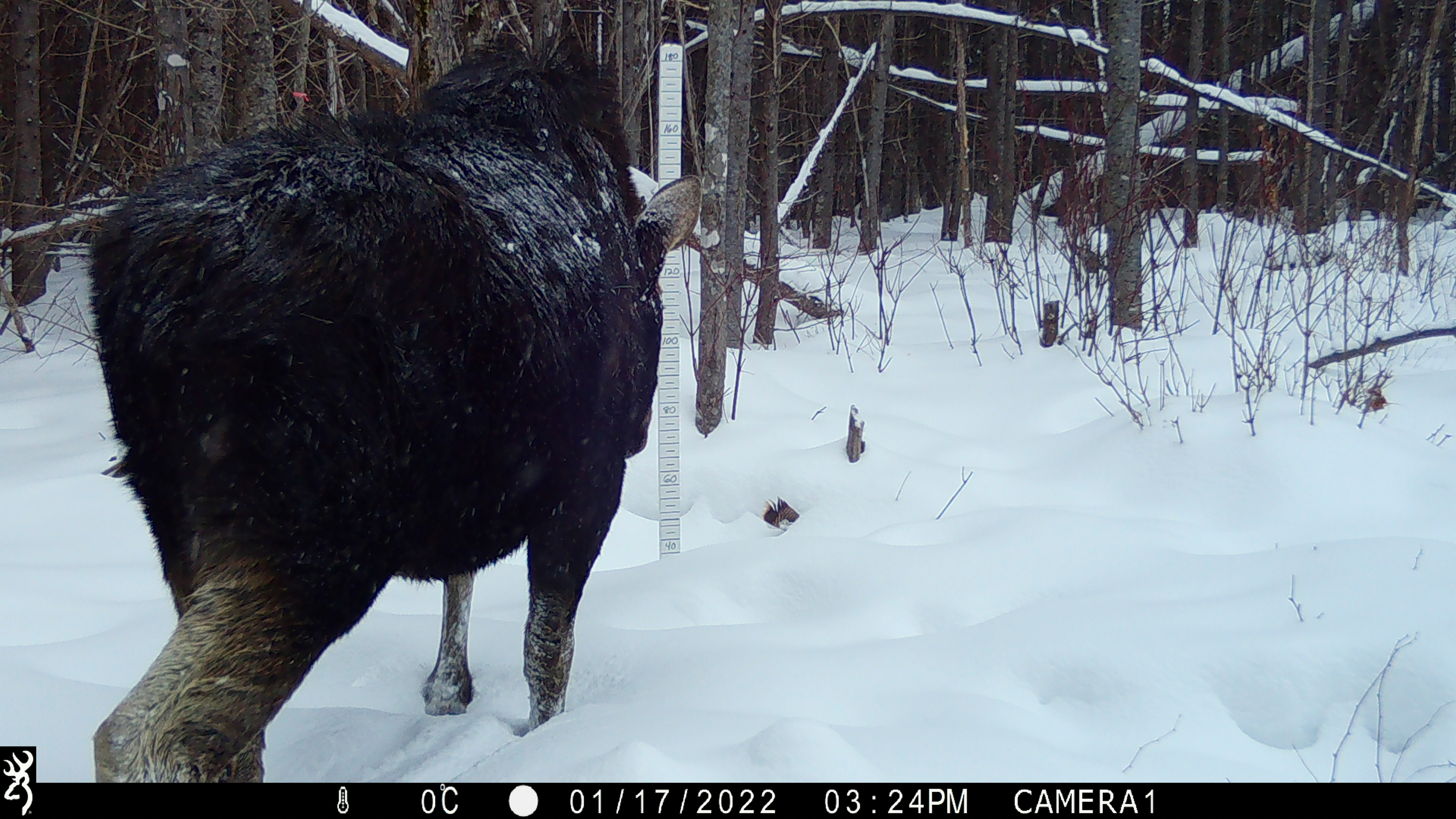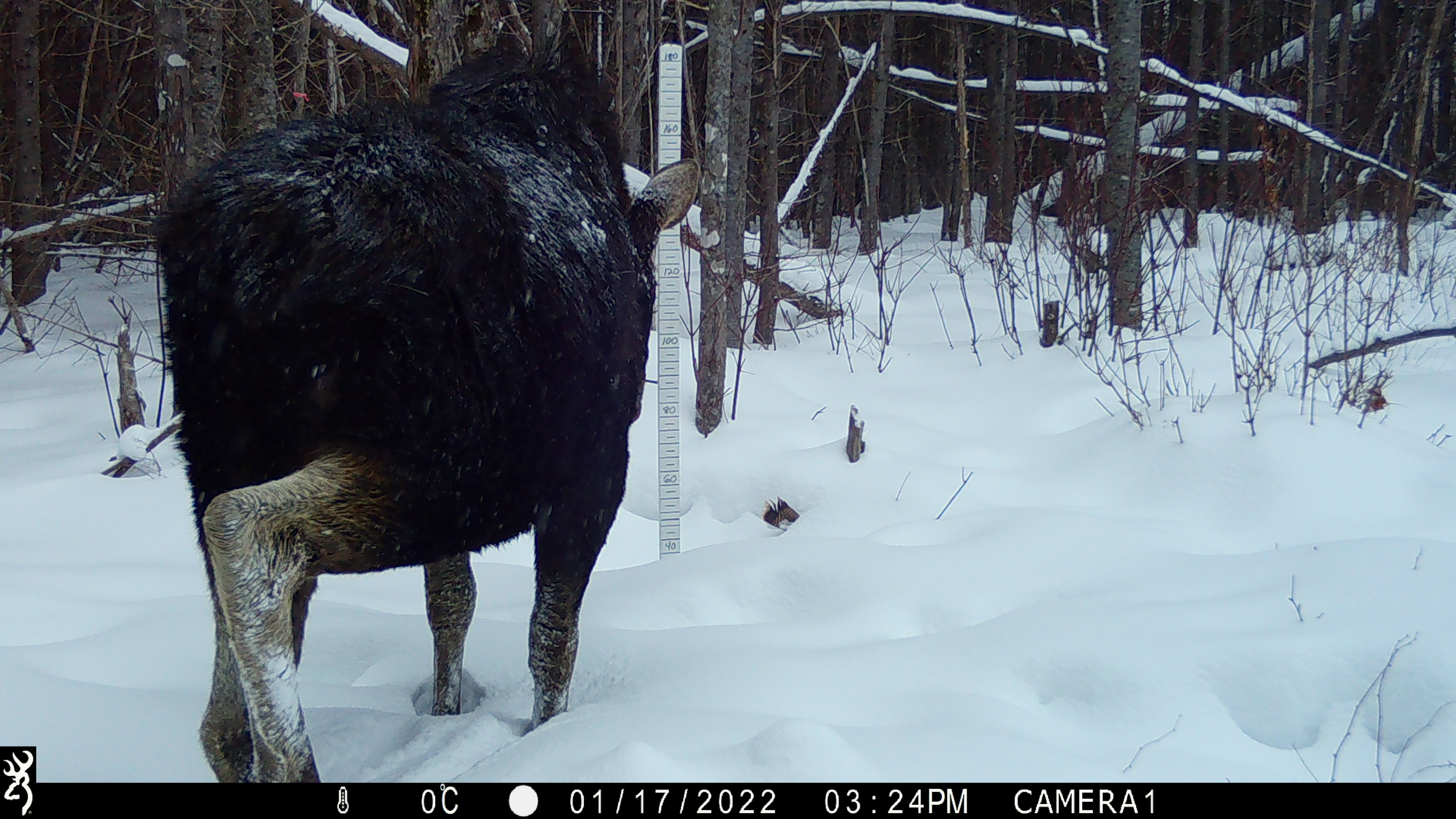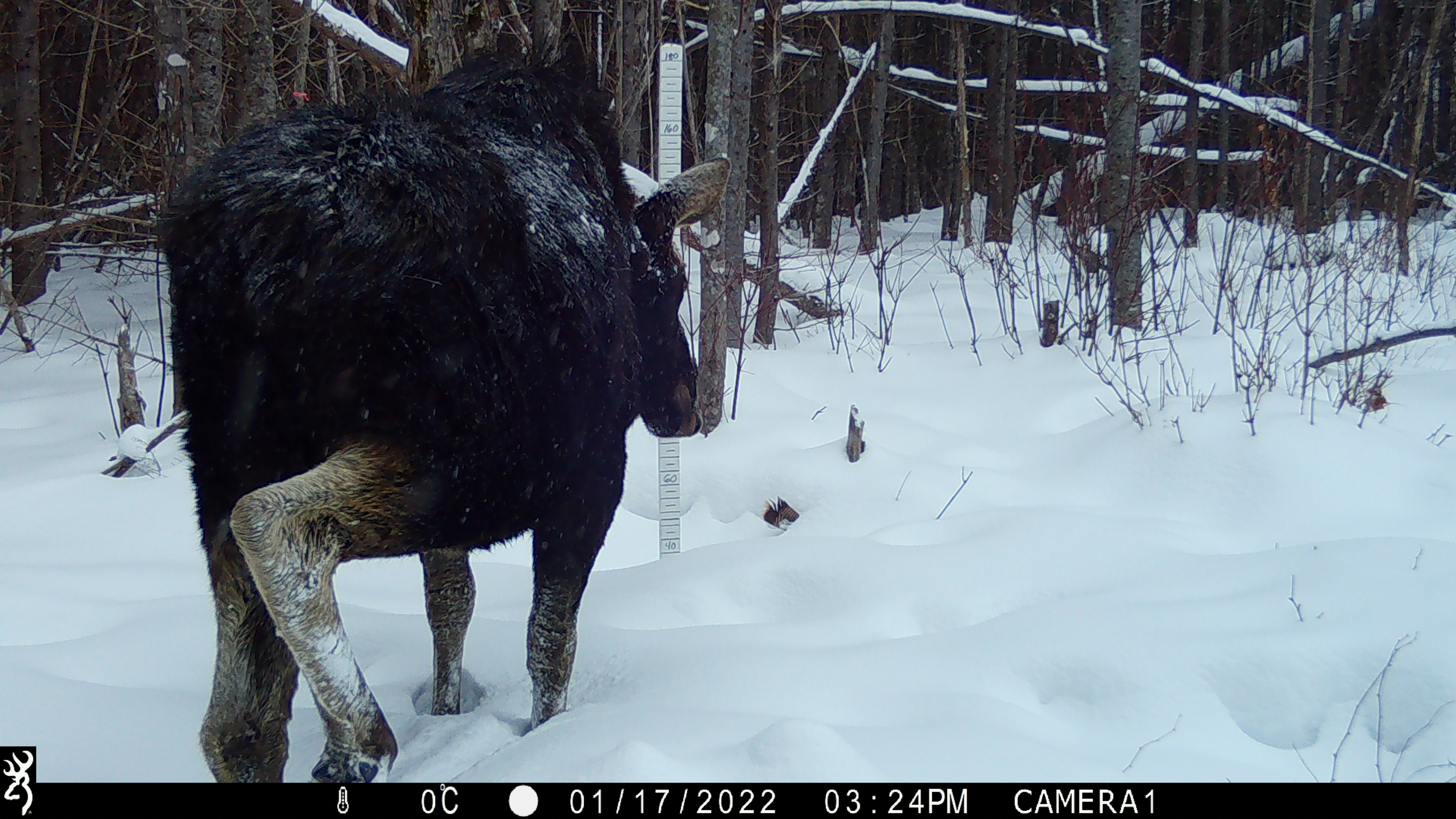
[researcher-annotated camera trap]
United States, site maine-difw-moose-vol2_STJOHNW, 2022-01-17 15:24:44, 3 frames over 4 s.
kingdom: Animalia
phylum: Chordata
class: Mammalia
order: Artiodactyla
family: Cervidae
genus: Alces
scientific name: Alces alces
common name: moose